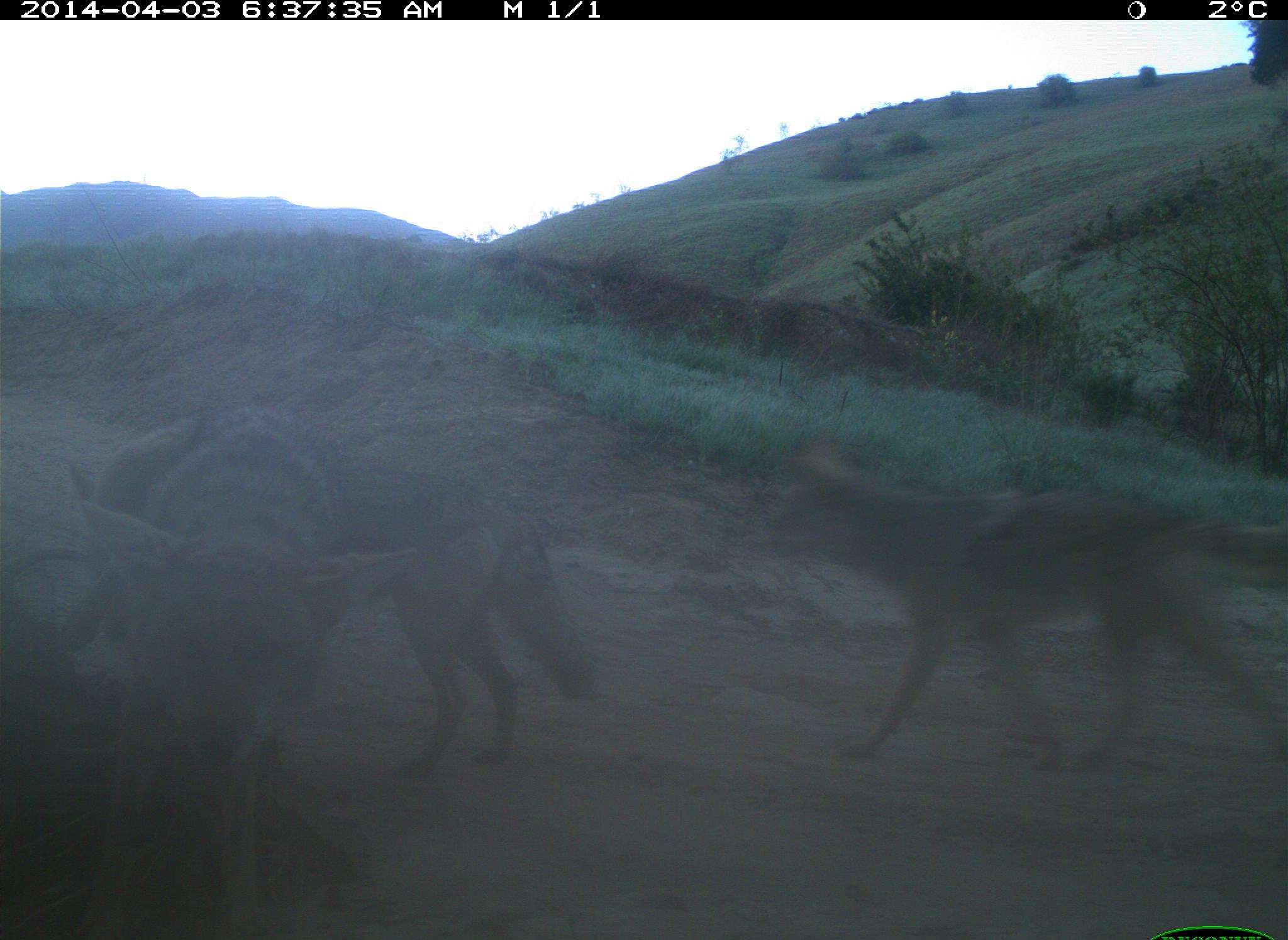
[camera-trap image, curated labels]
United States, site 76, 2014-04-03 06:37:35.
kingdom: Animalia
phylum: Chordata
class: Mammalia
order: Carnivora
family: Canidae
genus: Canis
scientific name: Canis latrans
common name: coyote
Coyote (Canis latrans).